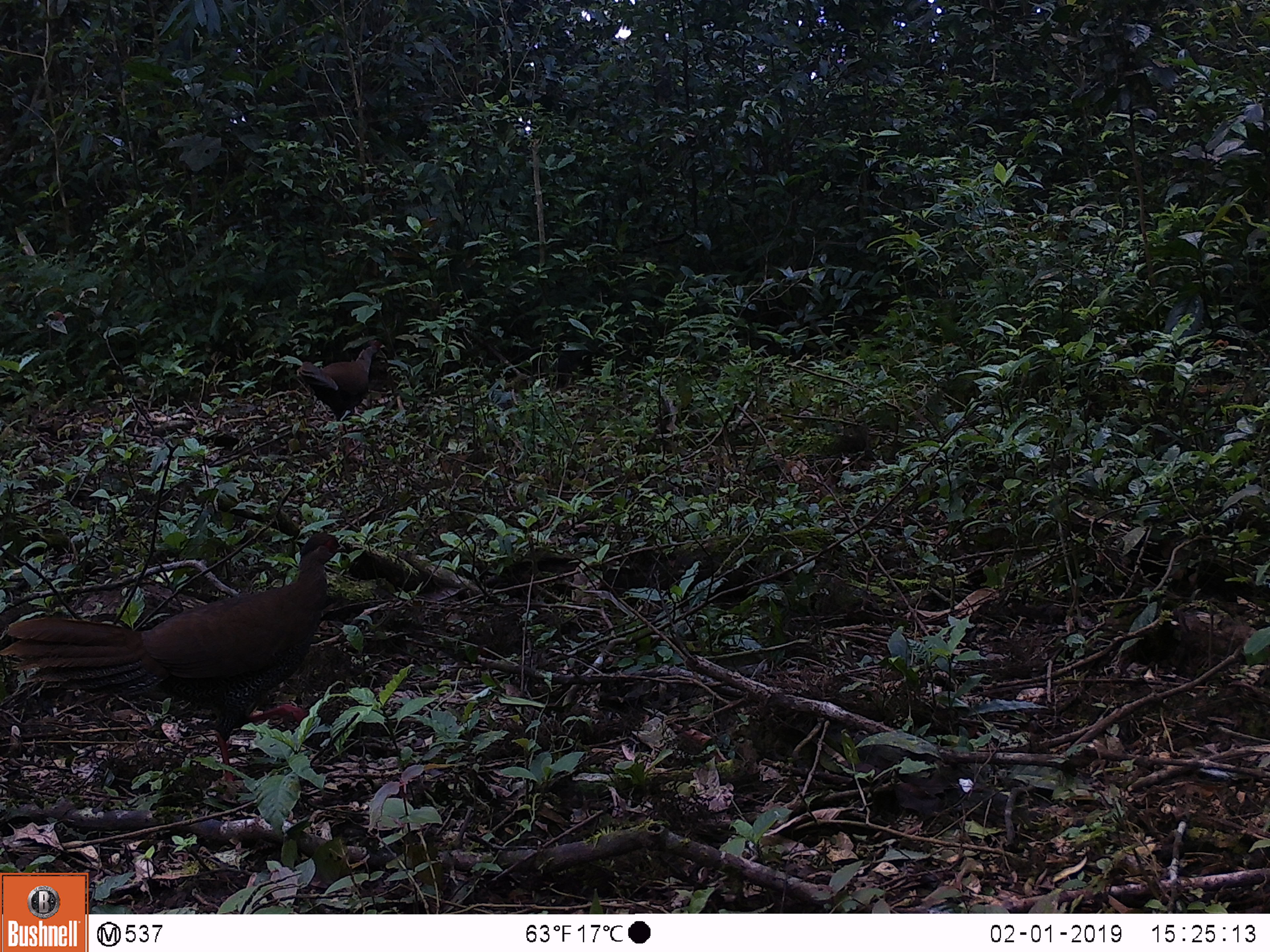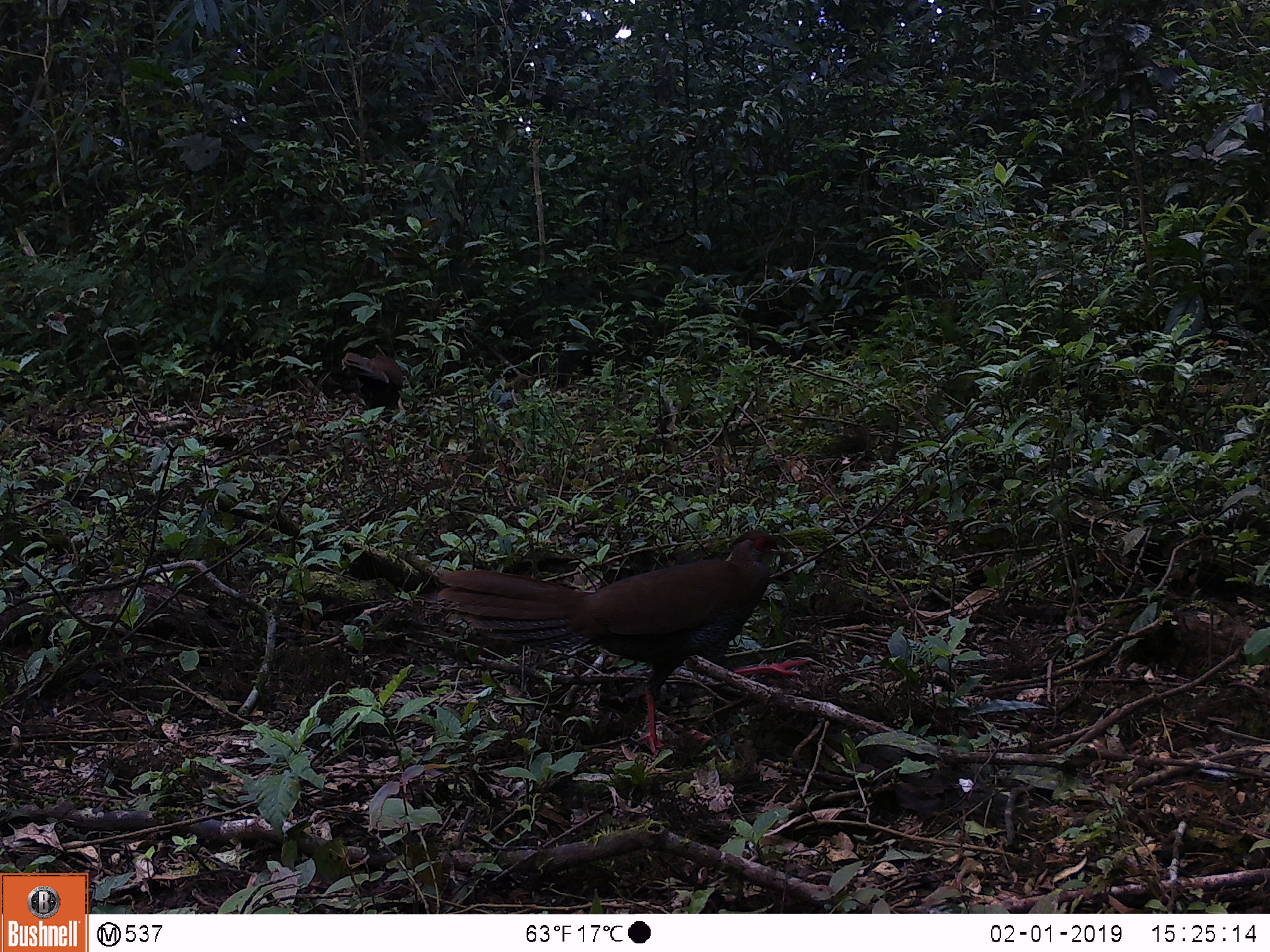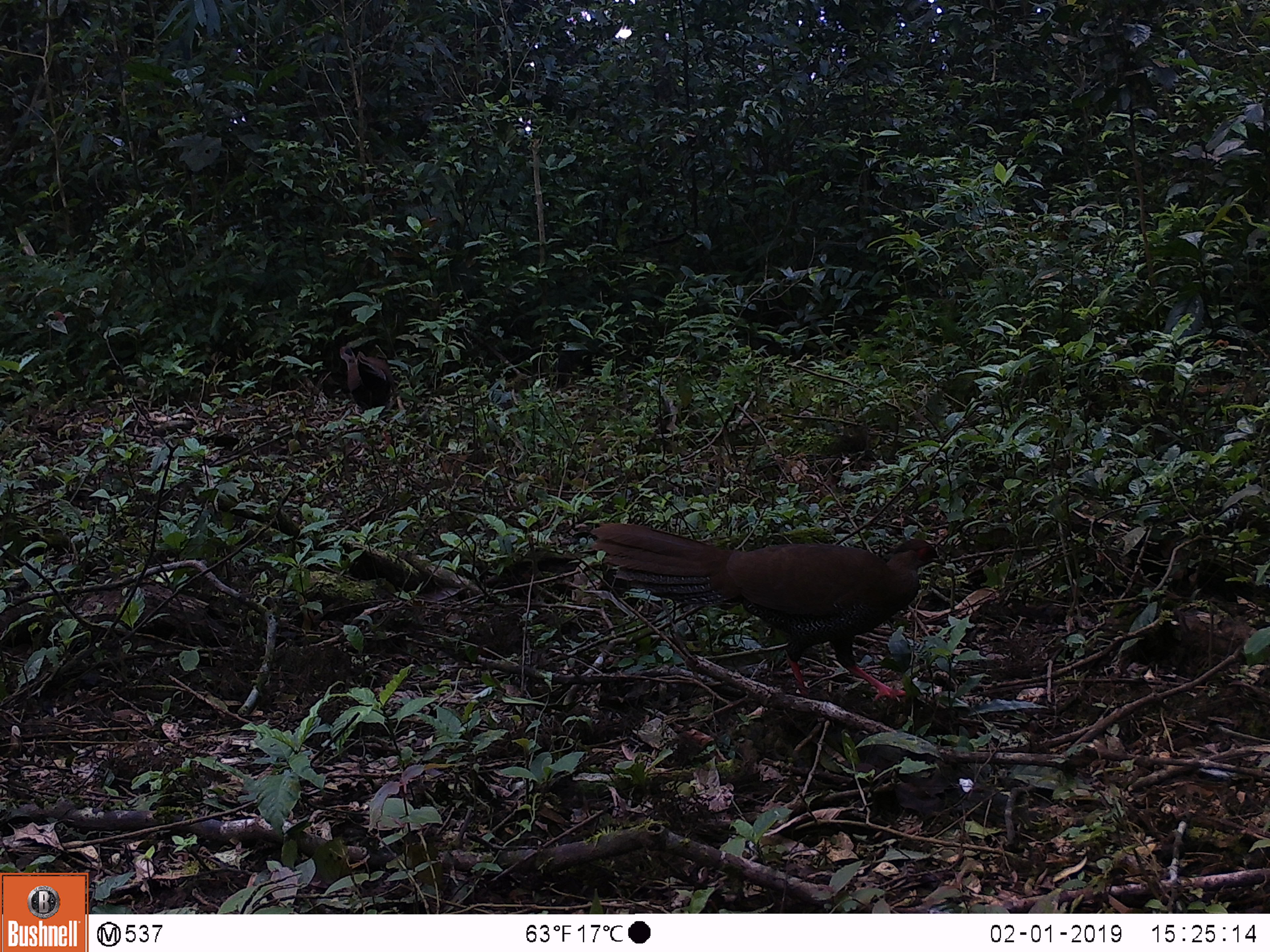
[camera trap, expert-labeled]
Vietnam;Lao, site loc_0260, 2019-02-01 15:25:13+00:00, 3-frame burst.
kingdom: Animalia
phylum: Chordata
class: Aves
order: Galliformes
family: Phasianidae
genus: Lophura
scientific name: Lophura nycthemera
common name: silver pheasant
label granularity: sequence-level